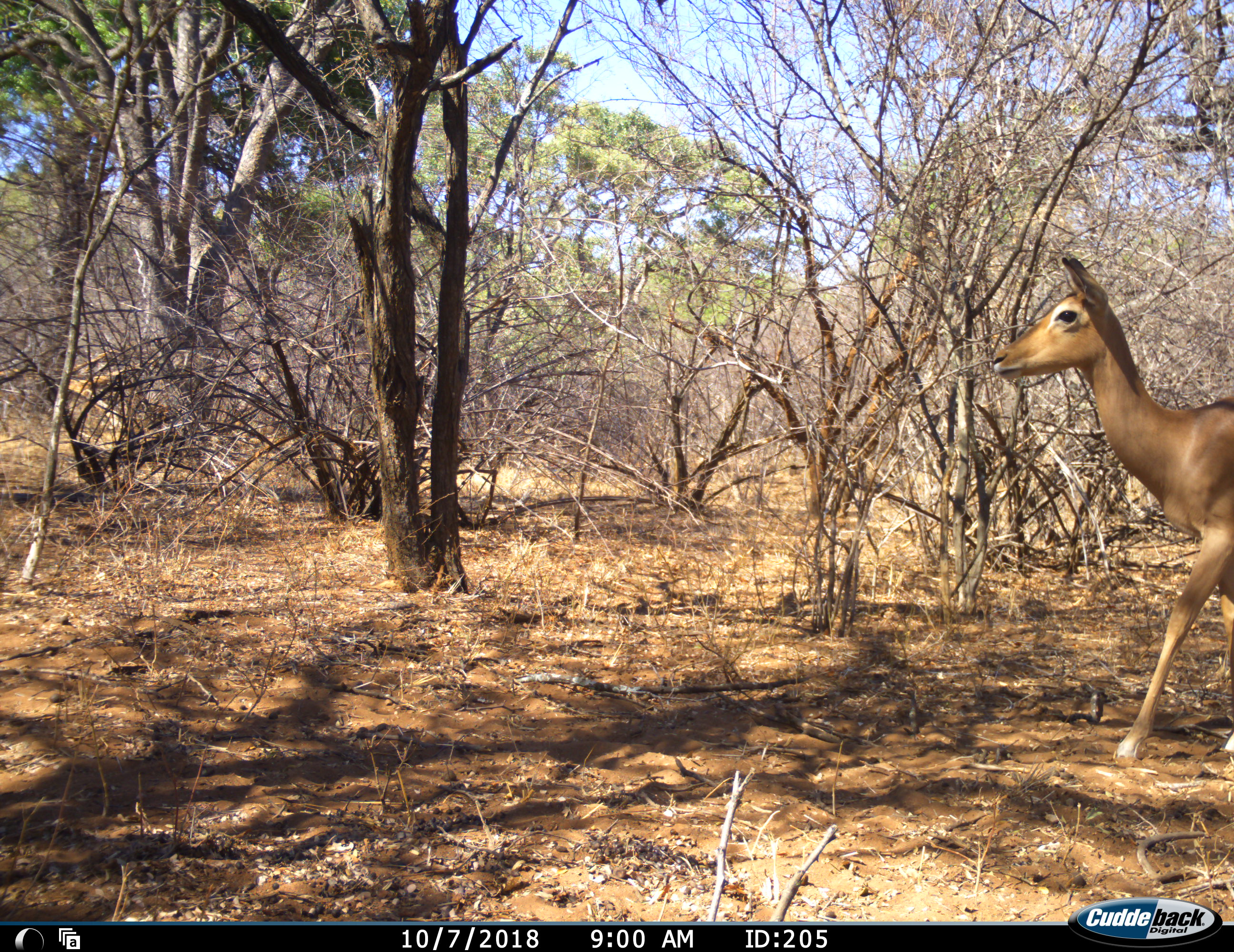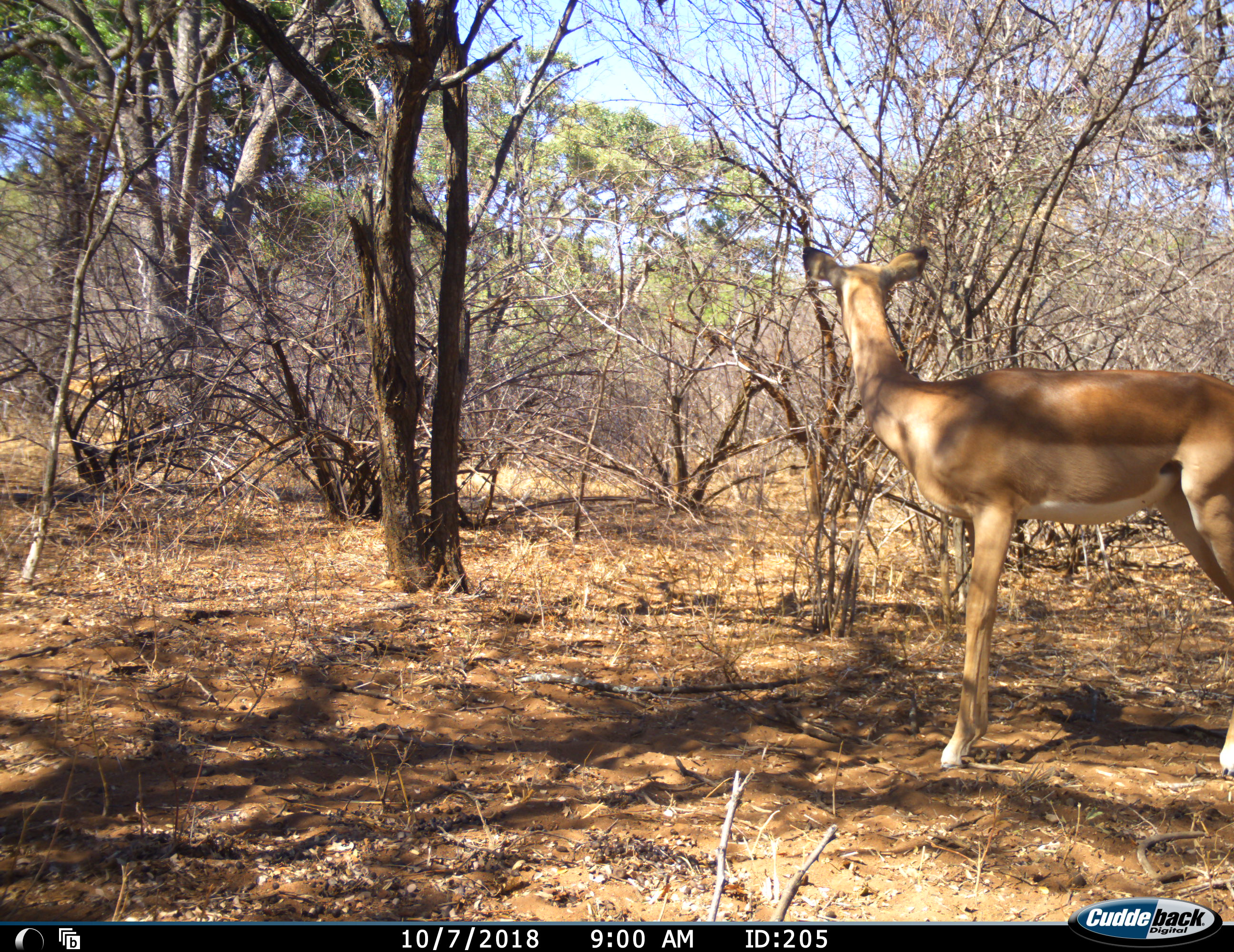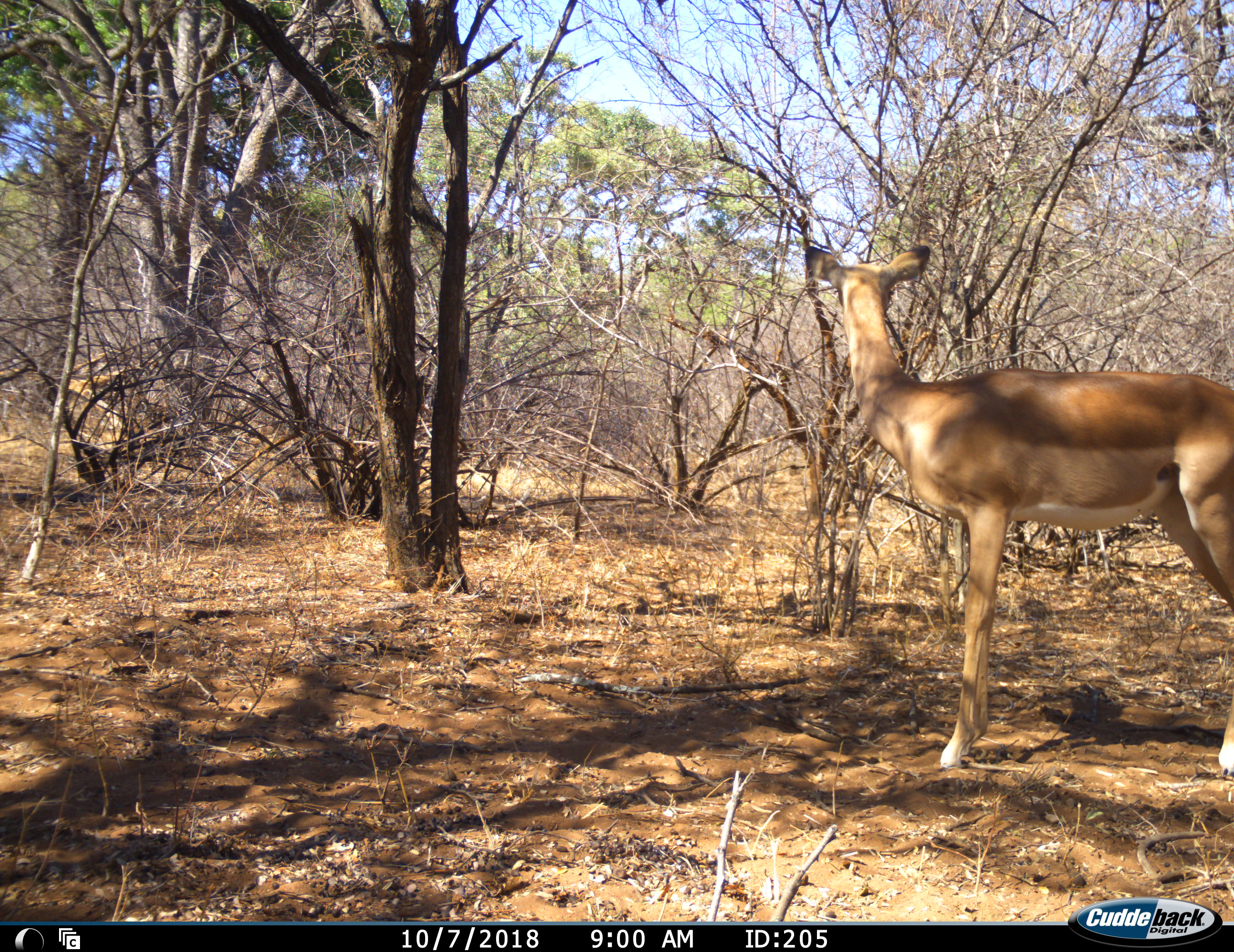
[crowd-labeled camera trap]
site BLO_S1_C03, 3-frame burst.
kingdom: Animalia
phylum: Chordata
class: Mammalia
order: Artiodactyla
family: Bovidae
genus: Aepyceros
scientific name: Aepyceros melampus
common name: impala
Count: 1.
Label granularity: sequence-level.